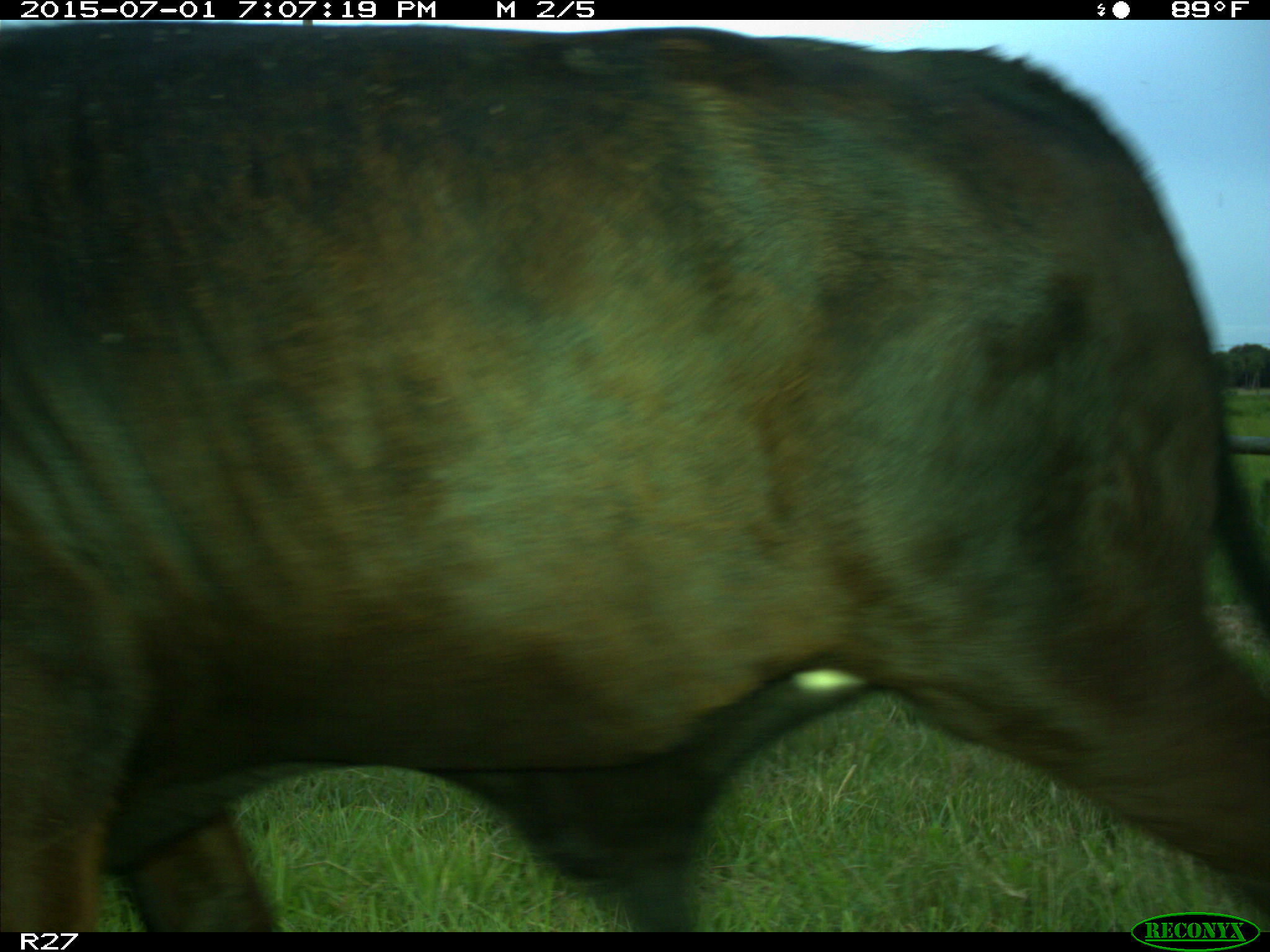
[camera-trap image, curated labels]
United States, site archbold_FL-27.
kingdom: Animalia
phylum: Chordata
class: Mammalia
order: Artiodactyla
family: Bovidae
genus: Bos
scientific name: Bos taurus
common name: domestic cow